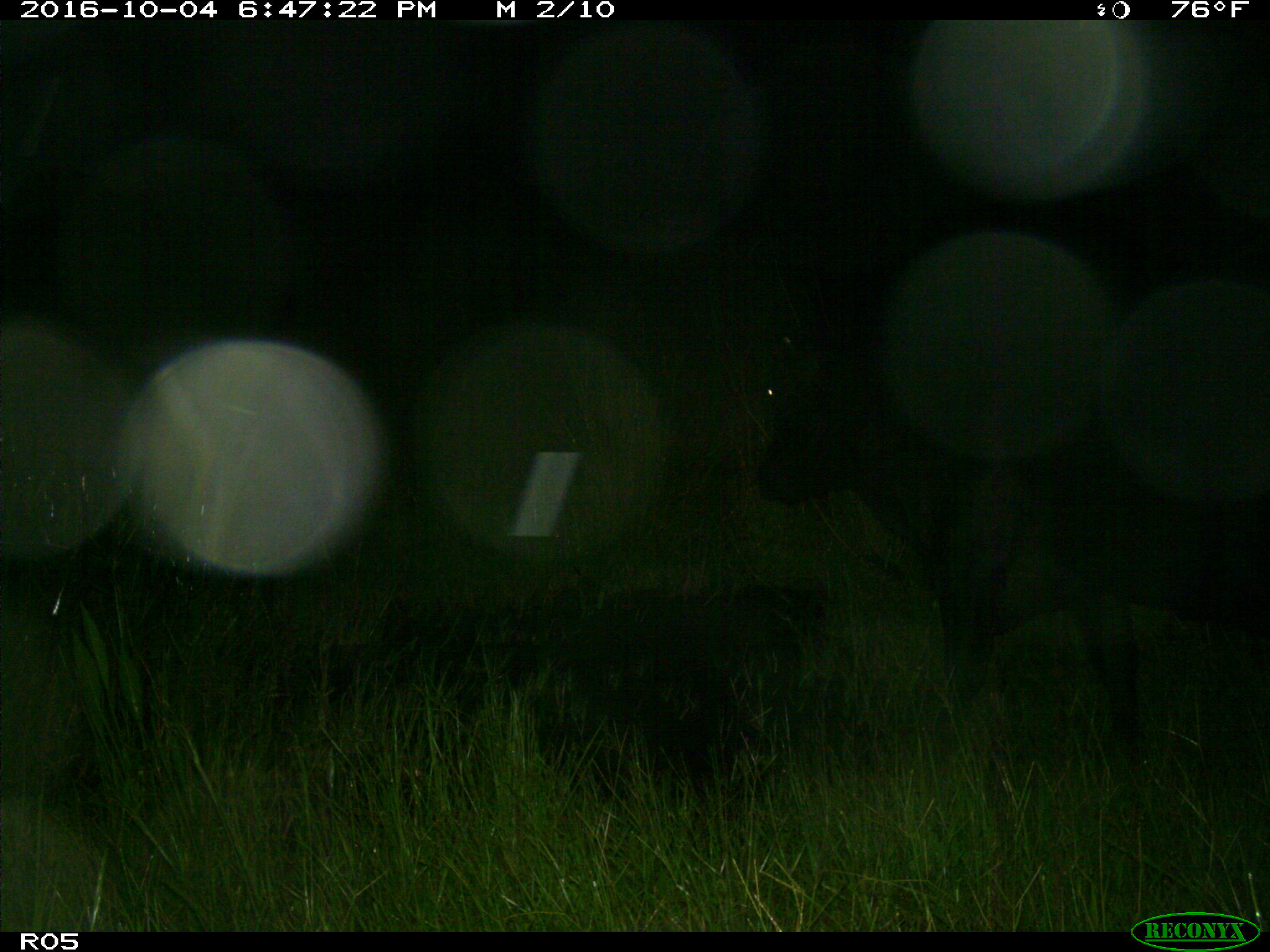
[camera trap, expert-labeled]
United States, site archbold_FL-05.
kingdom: Animalia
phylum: Chordata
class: Mammalia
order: Artiodactyla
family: Bovidae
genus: Bos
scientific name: Bos taurus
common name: domestic cow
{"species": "Bos taurus (domestic cow)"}